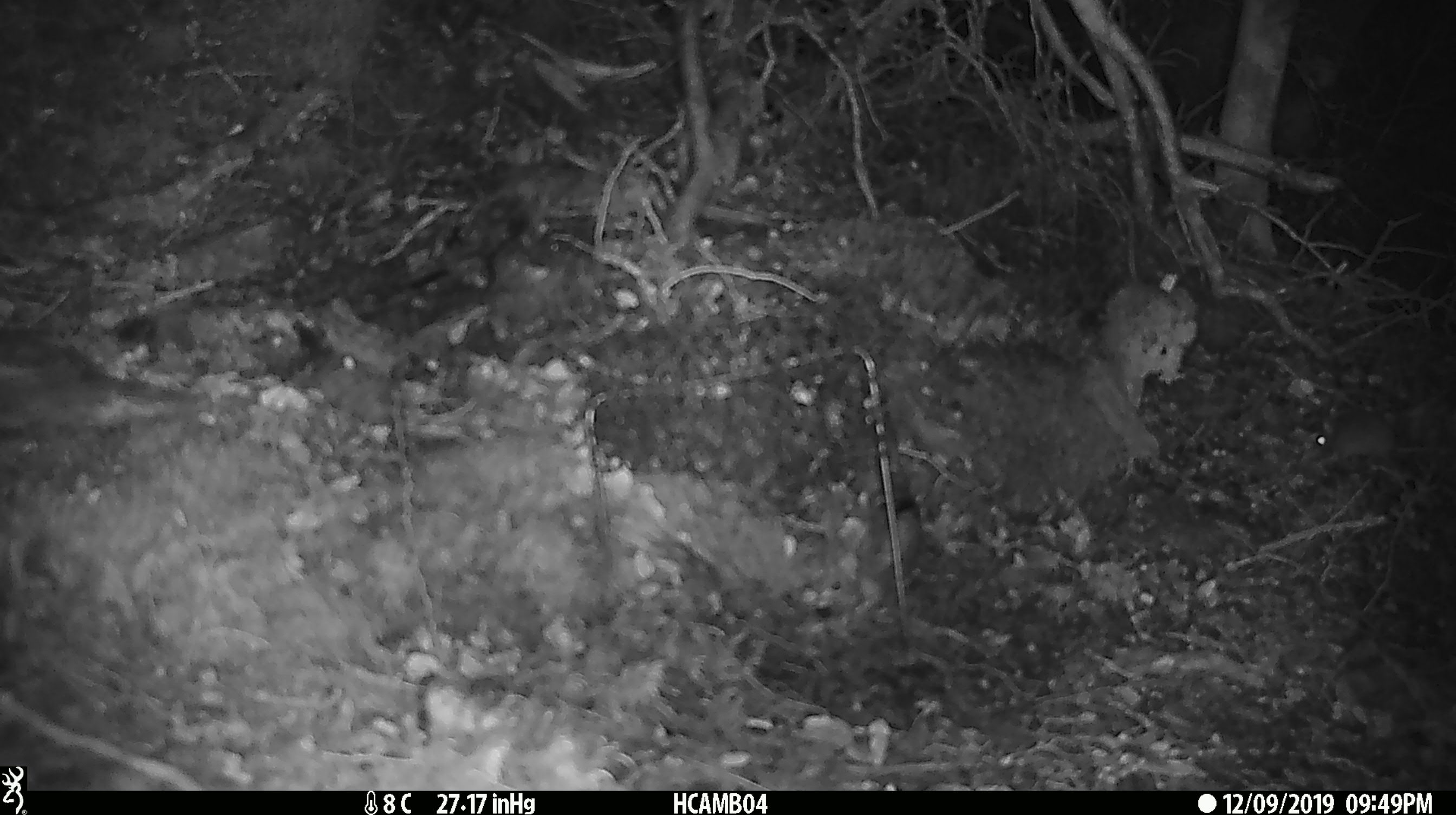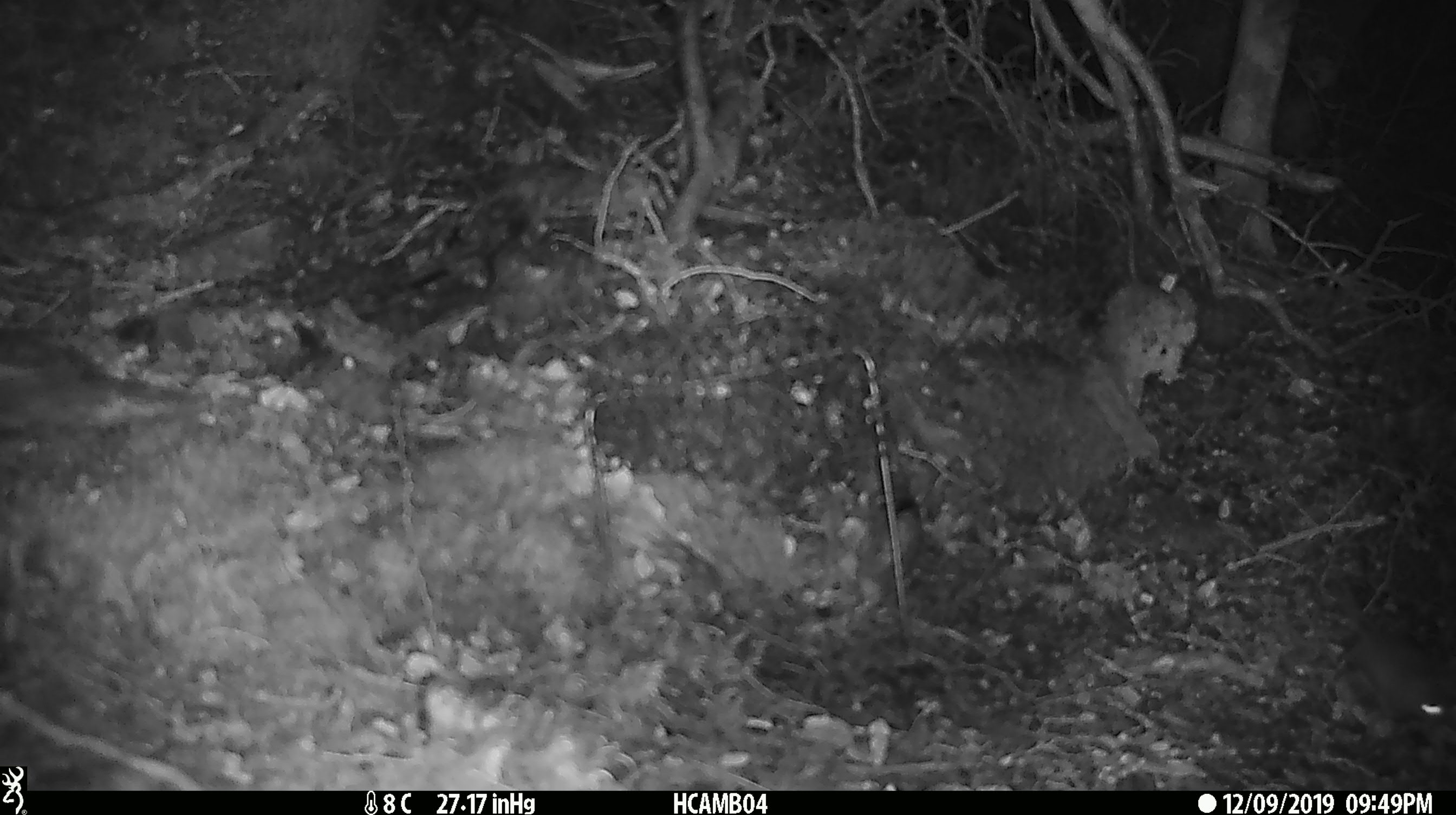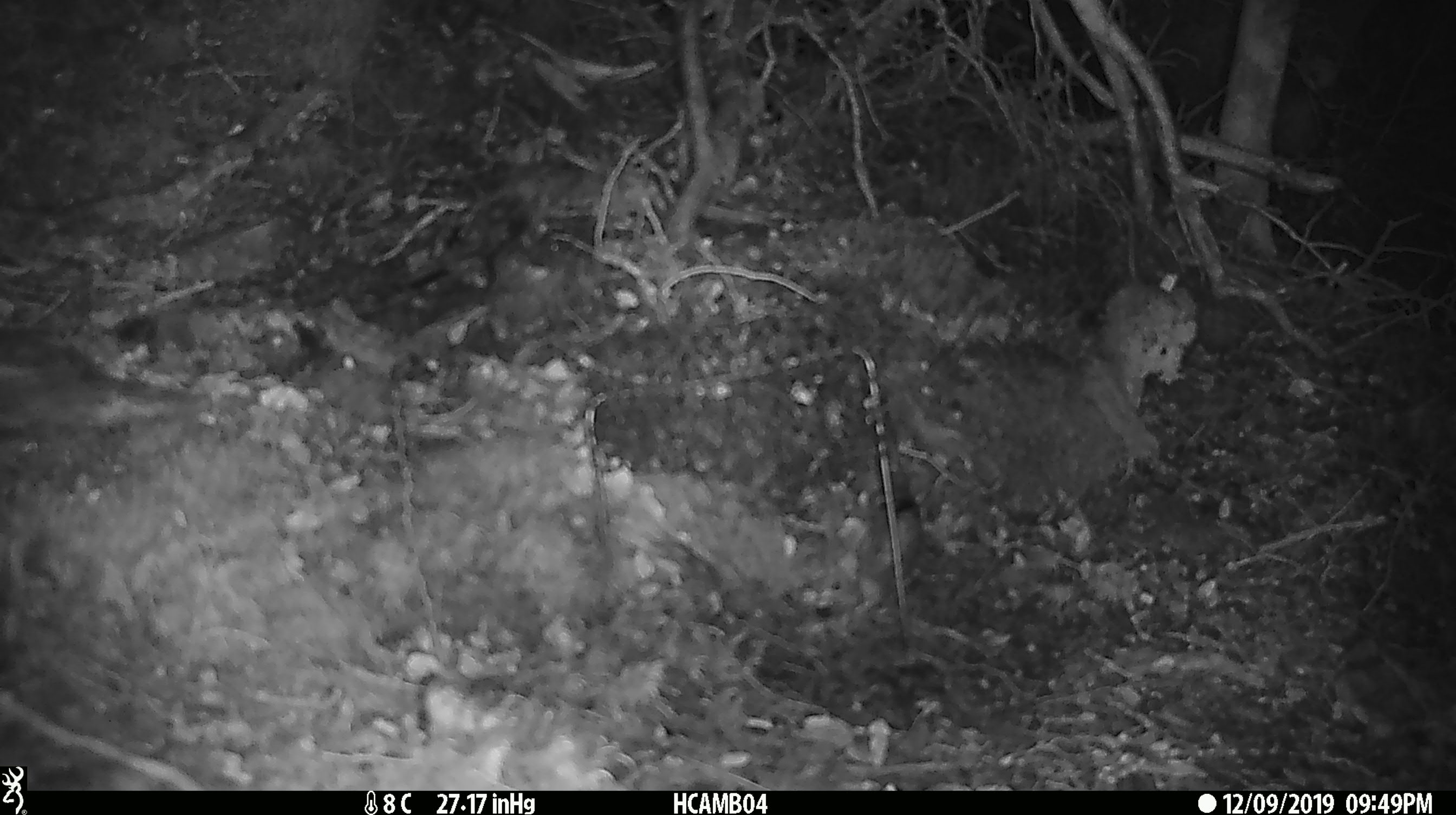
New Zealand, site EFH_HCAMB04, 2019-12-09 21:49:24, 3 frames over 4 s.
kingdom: Animalia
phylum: Chordata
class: Mammalia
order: Rodentia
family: Muridae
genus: Mus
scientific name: Mus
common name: mouse